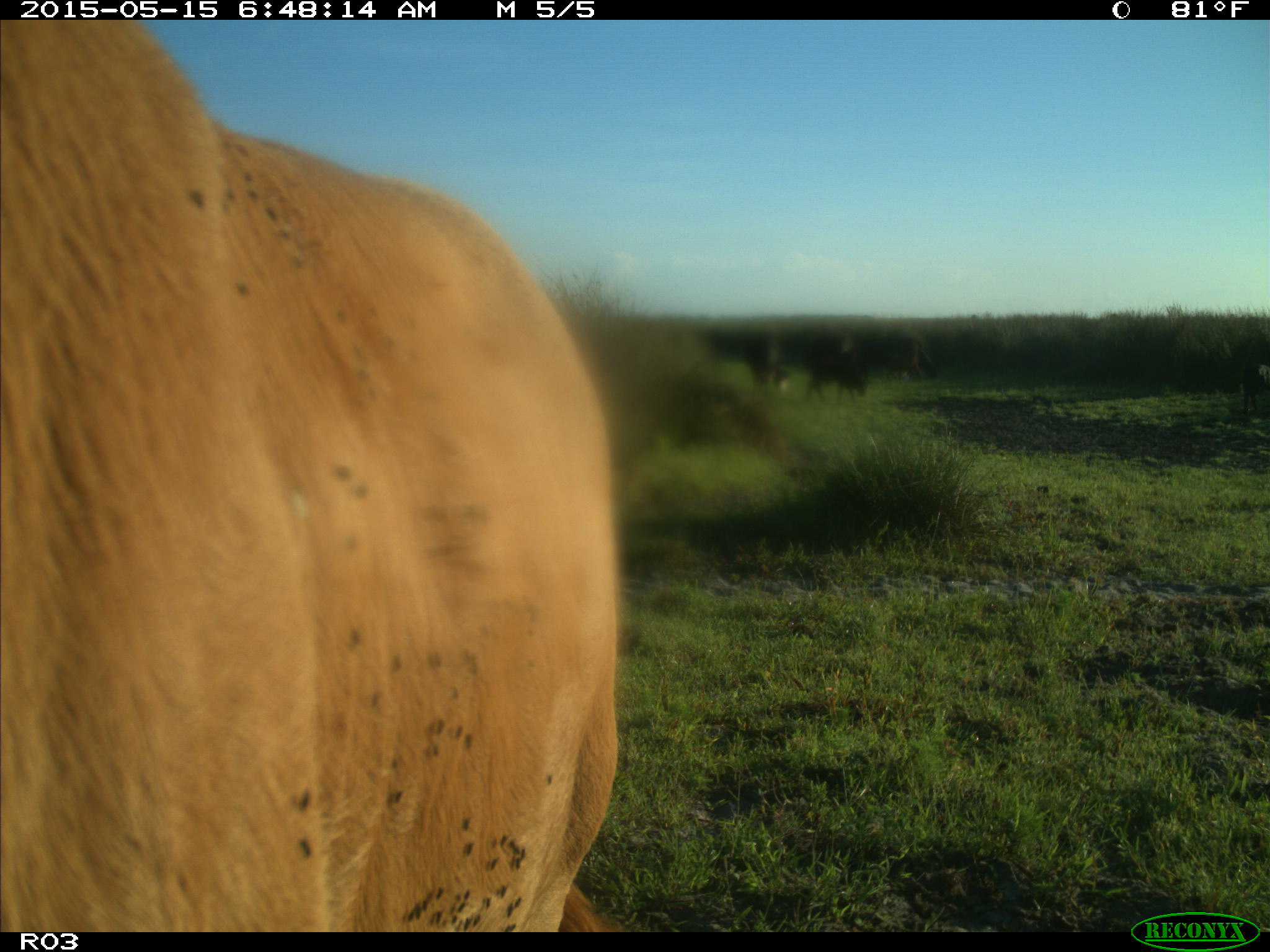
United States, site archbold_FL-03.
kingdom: Animalia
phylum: Chordata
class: Mammalia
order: Artiodactyla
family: Bovidae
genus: Bos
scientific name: Bos taurus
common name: domestic cow